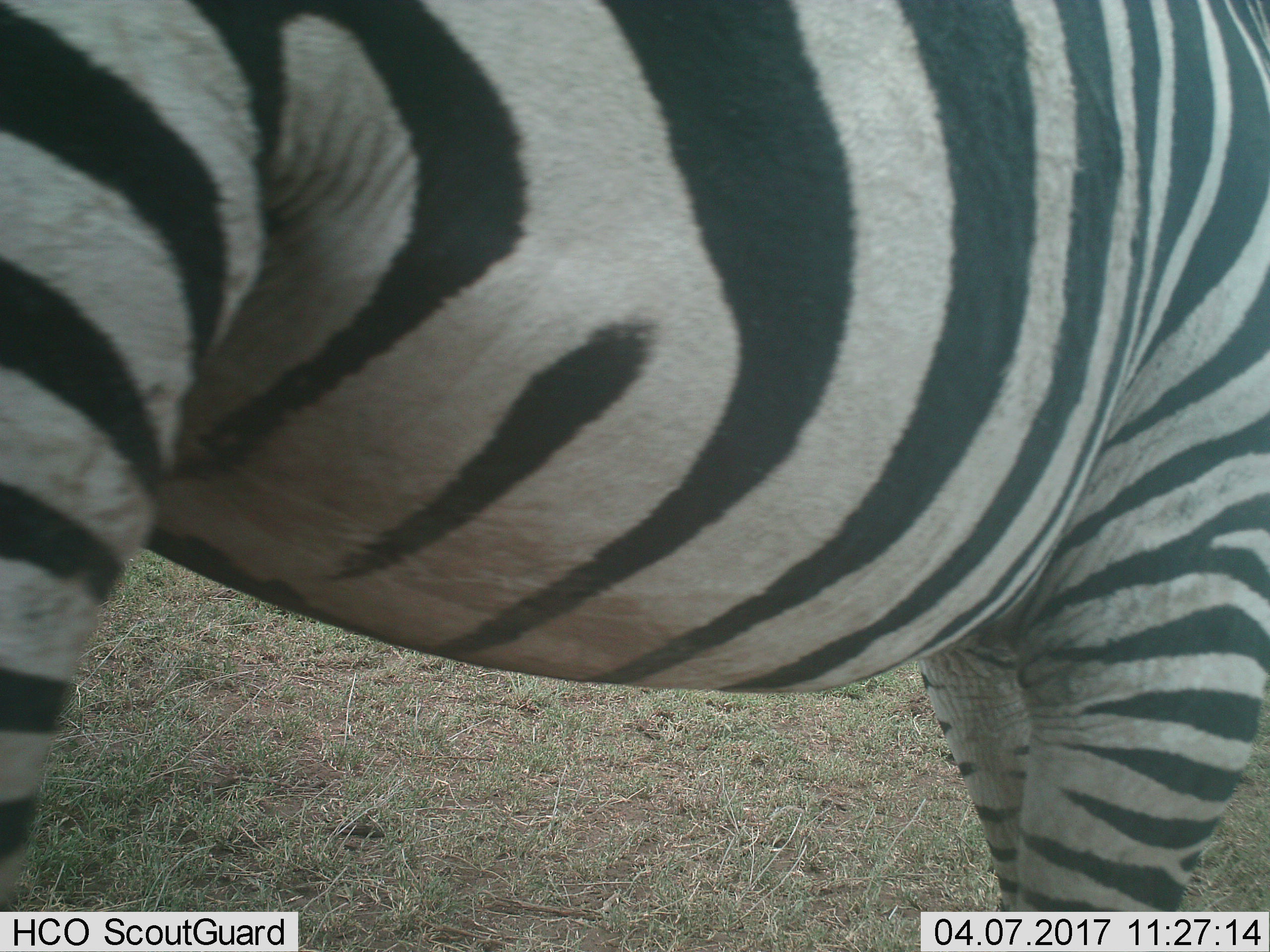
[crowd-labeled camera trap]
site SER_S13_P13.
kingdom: Animalia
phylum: Chordata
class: Mammalia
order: Perissodactyla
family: Equidae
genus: Equus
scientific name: Equus quagga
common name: plains zebra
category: zebraplains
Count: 1.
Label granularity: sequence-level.